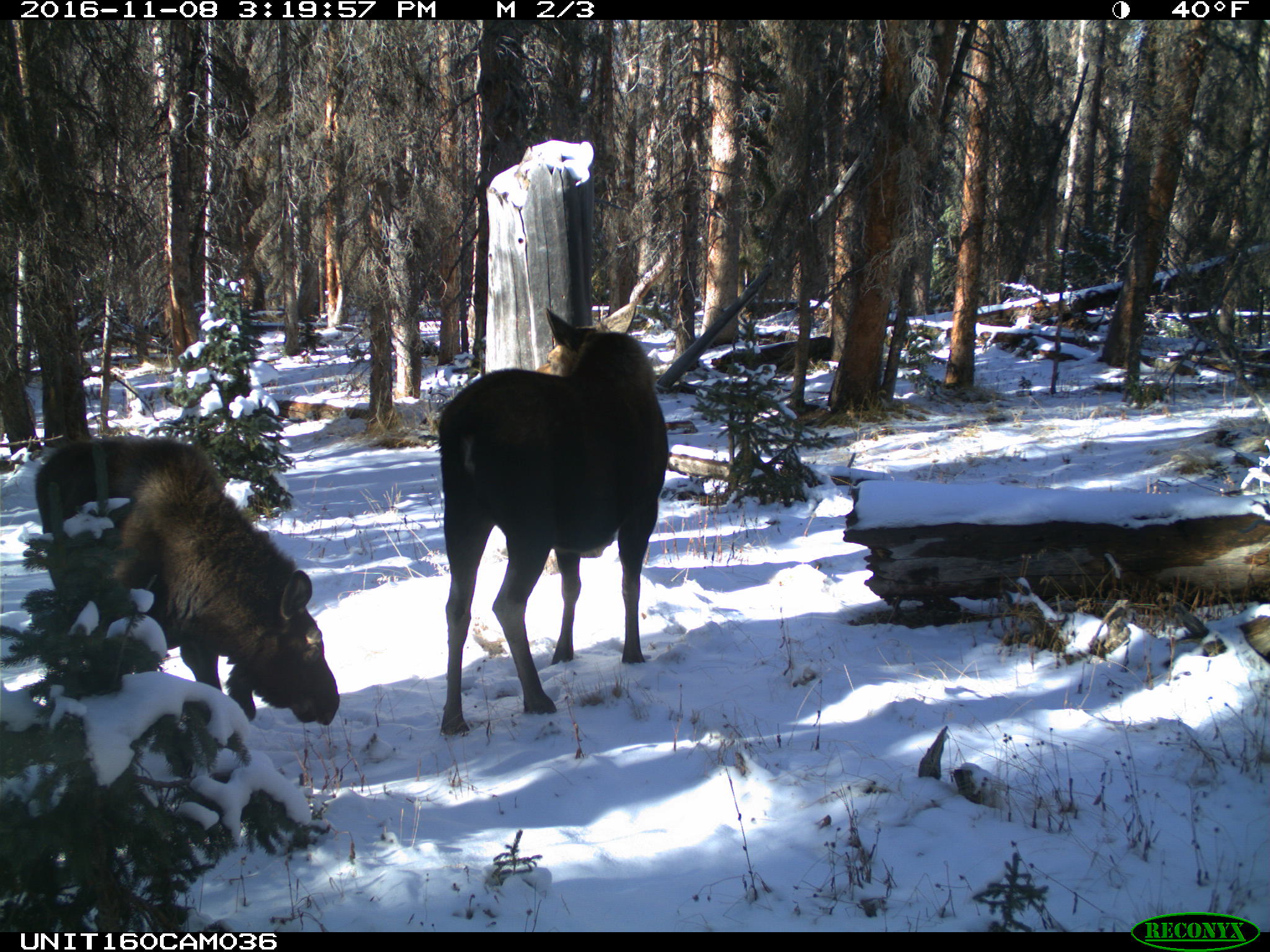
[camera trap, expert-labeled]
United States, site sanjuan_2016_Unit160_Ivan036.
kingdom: Animalia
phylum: Chordata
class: Mammalia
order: Artiodactyla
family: Cervidae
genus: Alces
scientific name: Alces alces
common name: moose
Alces alces (moose).